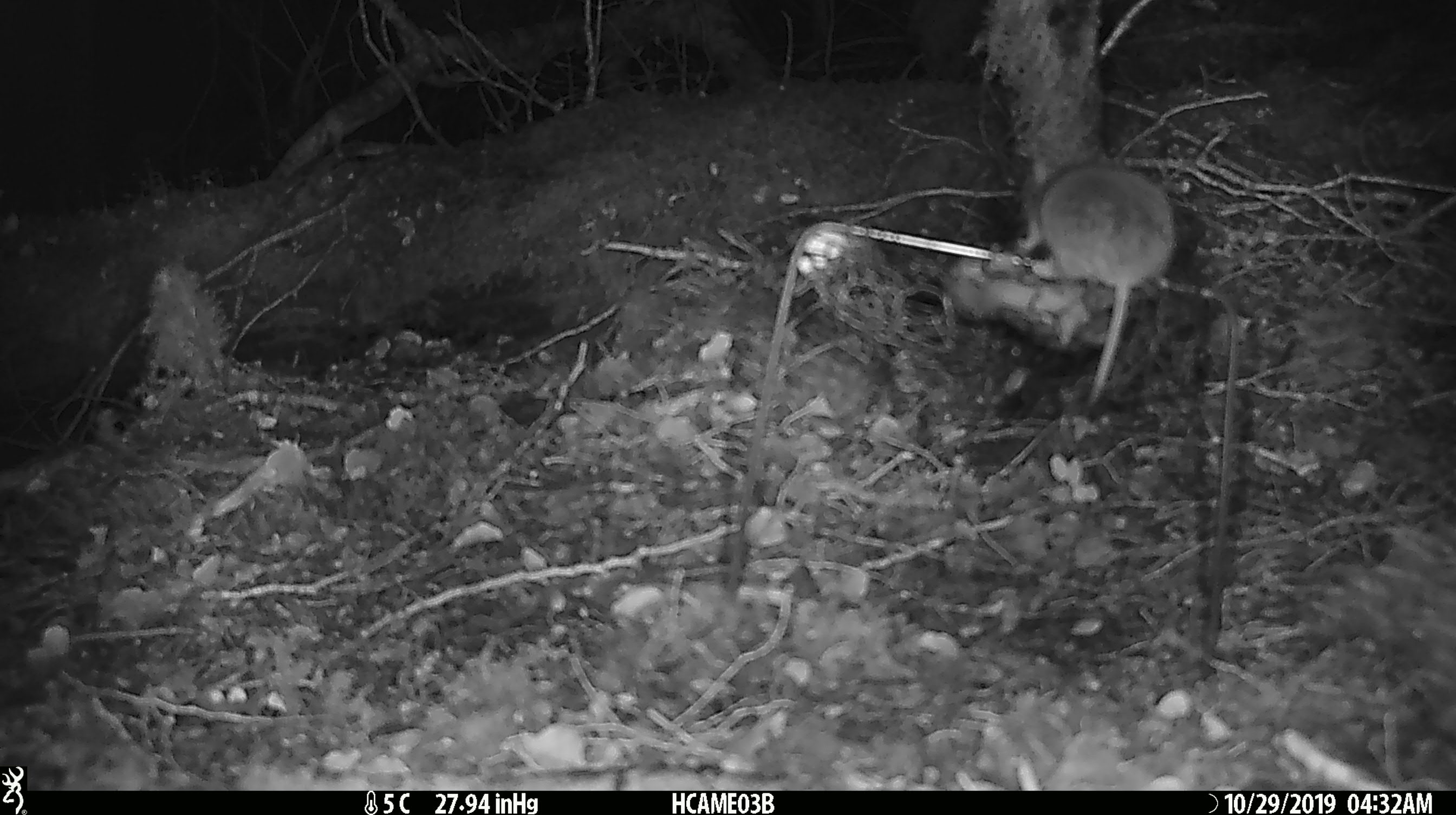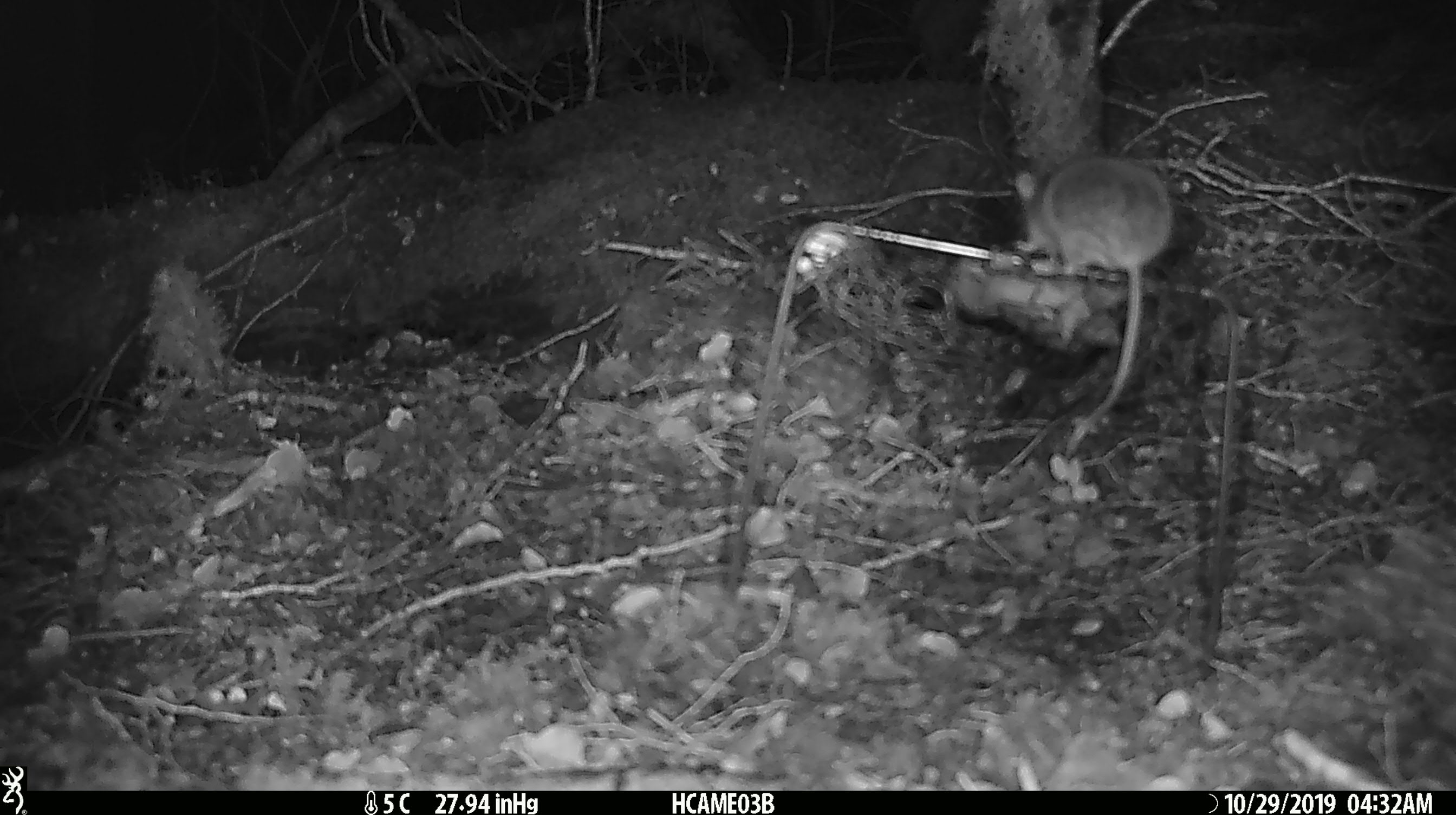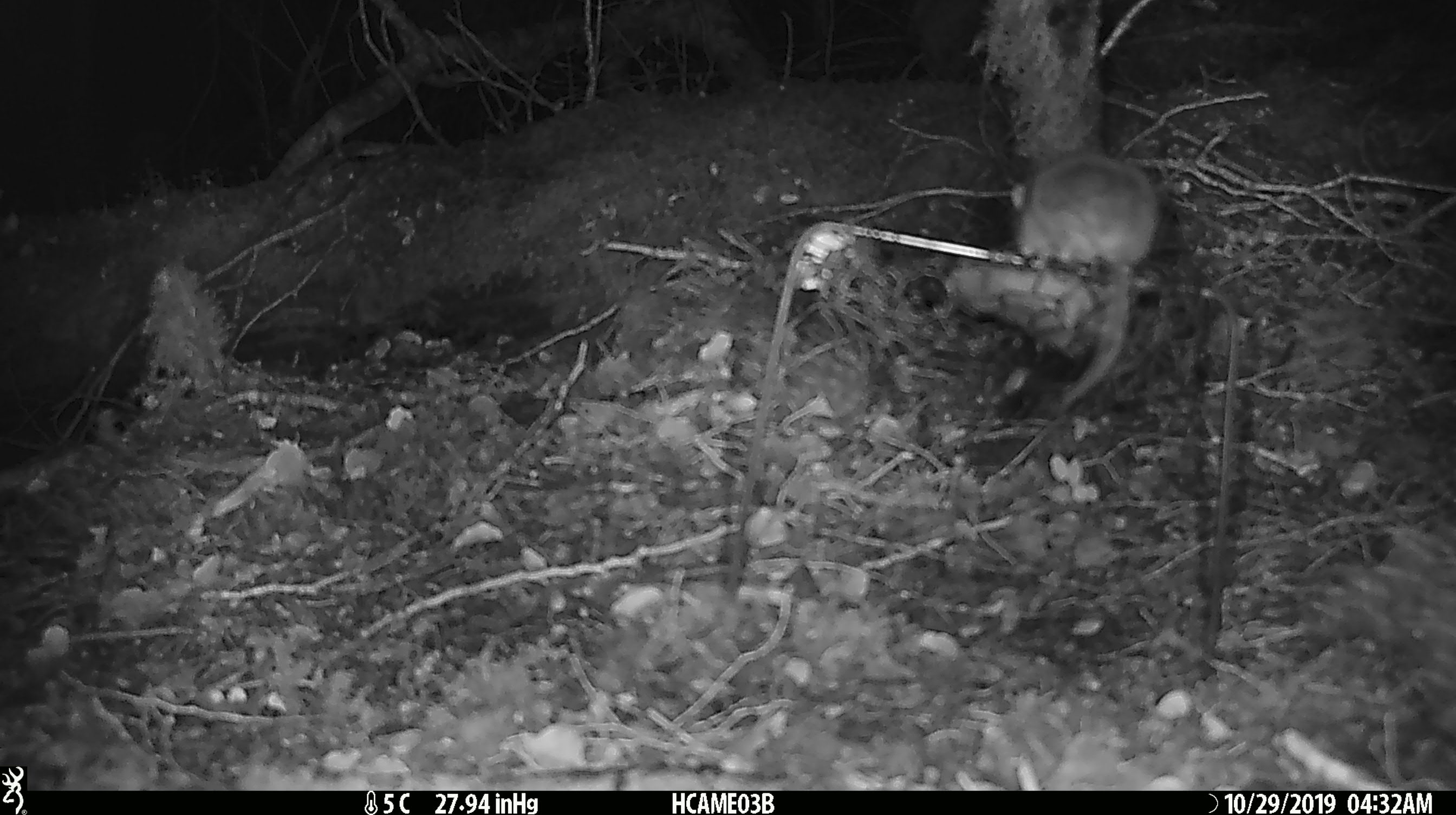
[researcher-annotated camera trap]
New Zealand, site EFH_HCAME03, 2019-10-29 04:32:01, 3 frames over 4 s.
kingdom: Animalia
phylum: Chordata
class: Mammalia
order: Rodentia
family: Muridae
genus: Mus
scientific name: Mus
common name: mouse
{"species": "mouse (Mus)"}